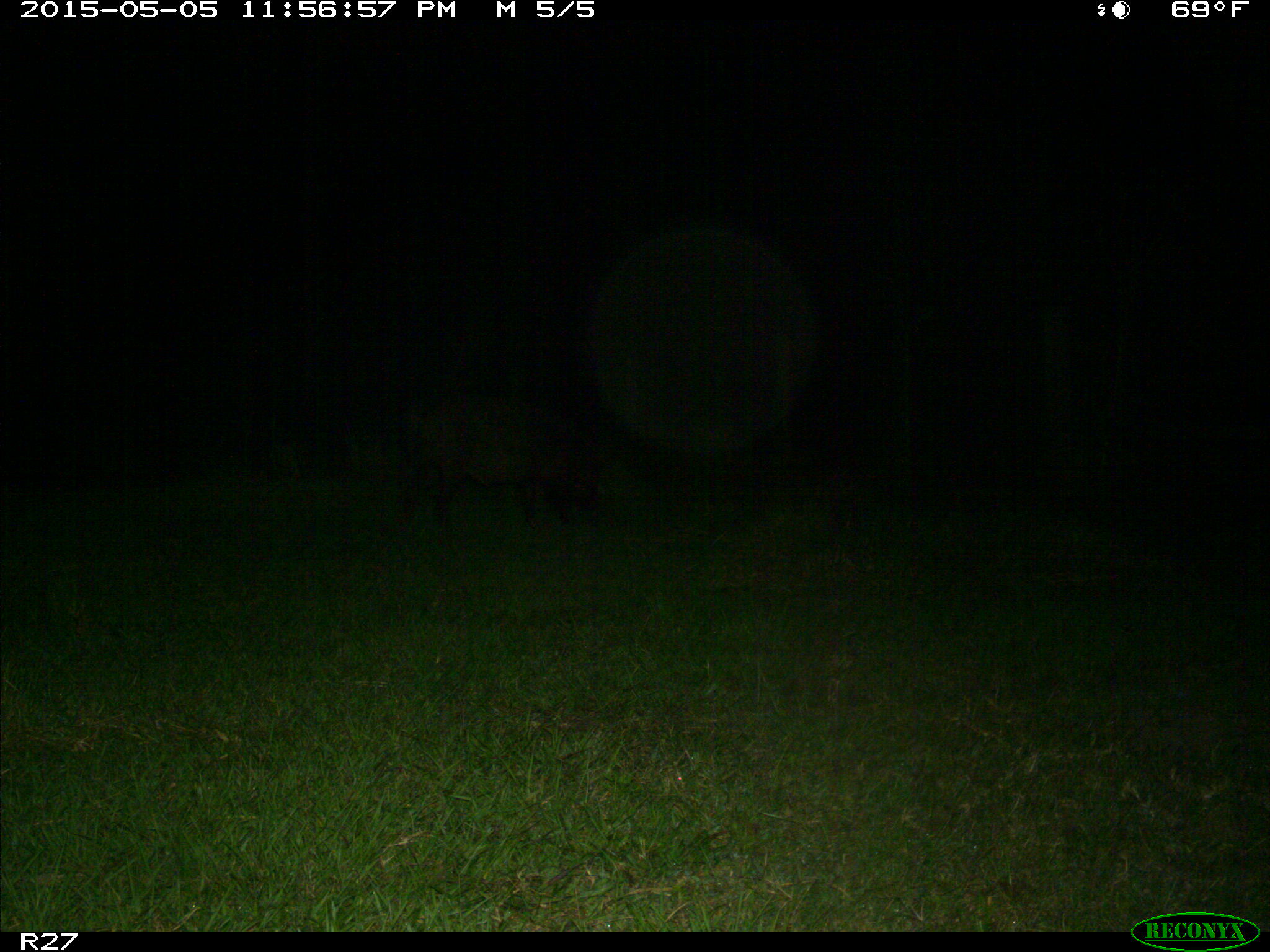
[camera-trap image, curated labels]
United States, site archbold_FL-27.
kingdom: Animalia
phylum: Chordata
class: Mammalia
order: Artiodactyla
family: Suidae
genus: Sus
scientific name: Sus scrofa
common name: wild boar